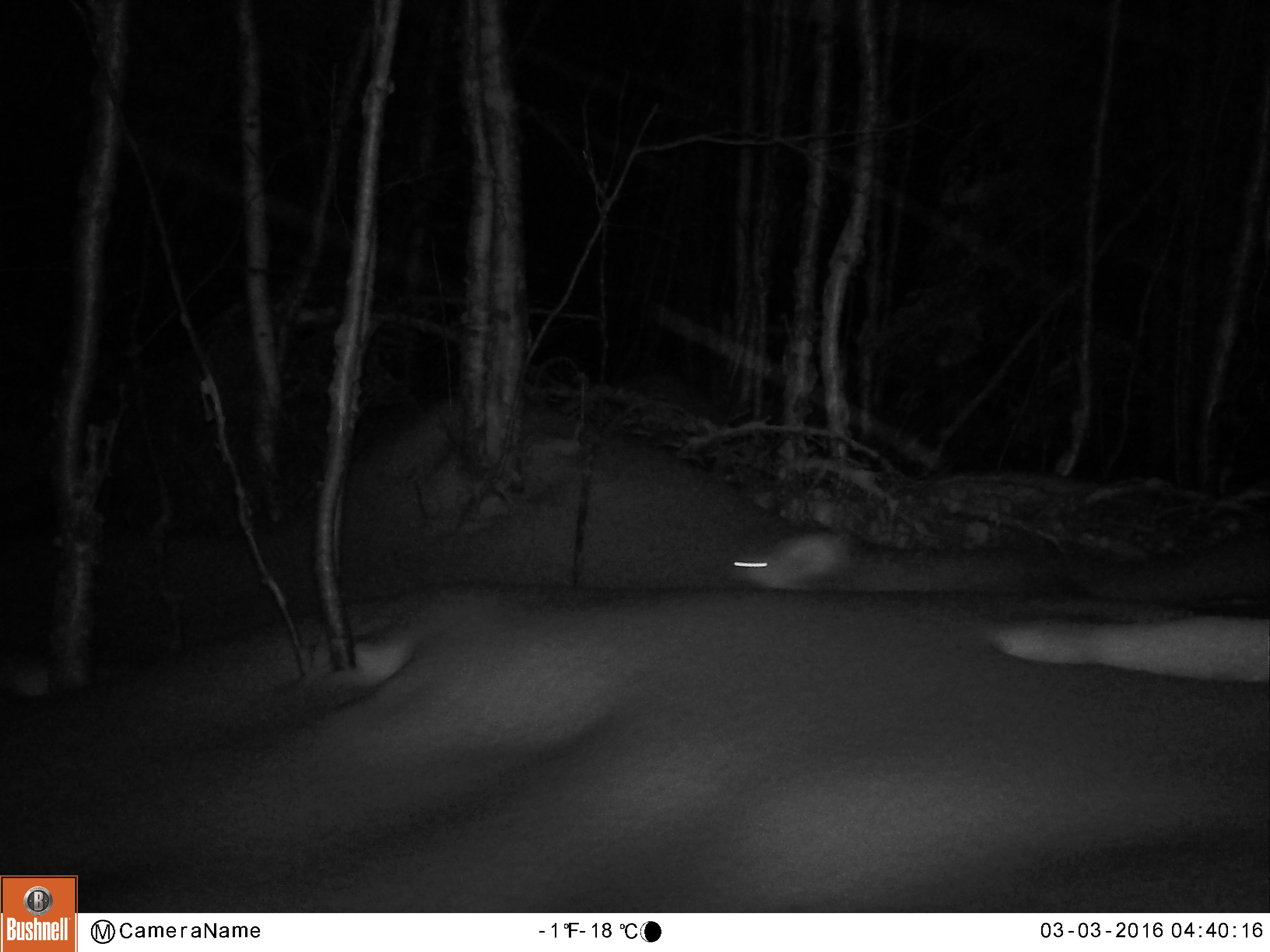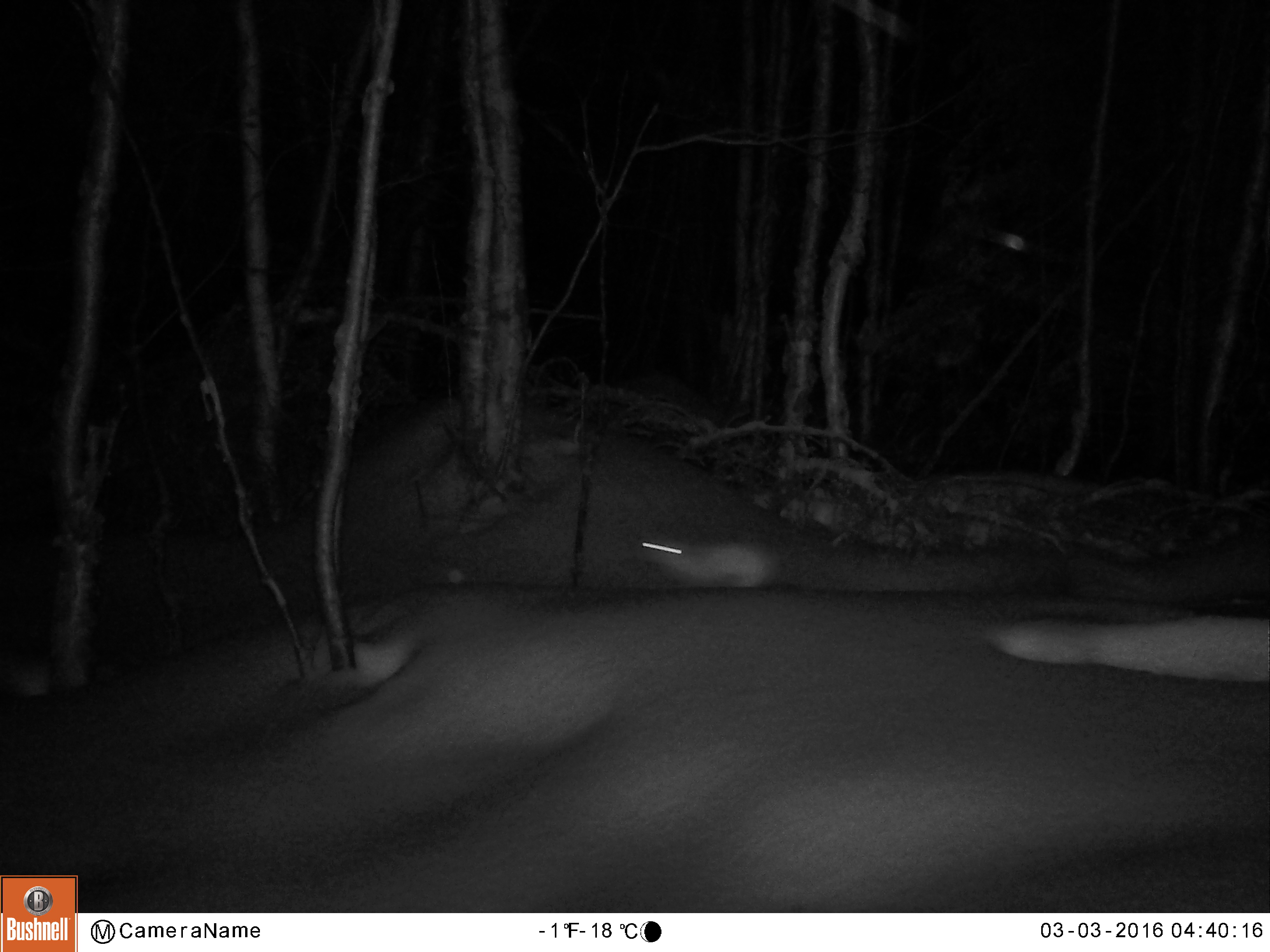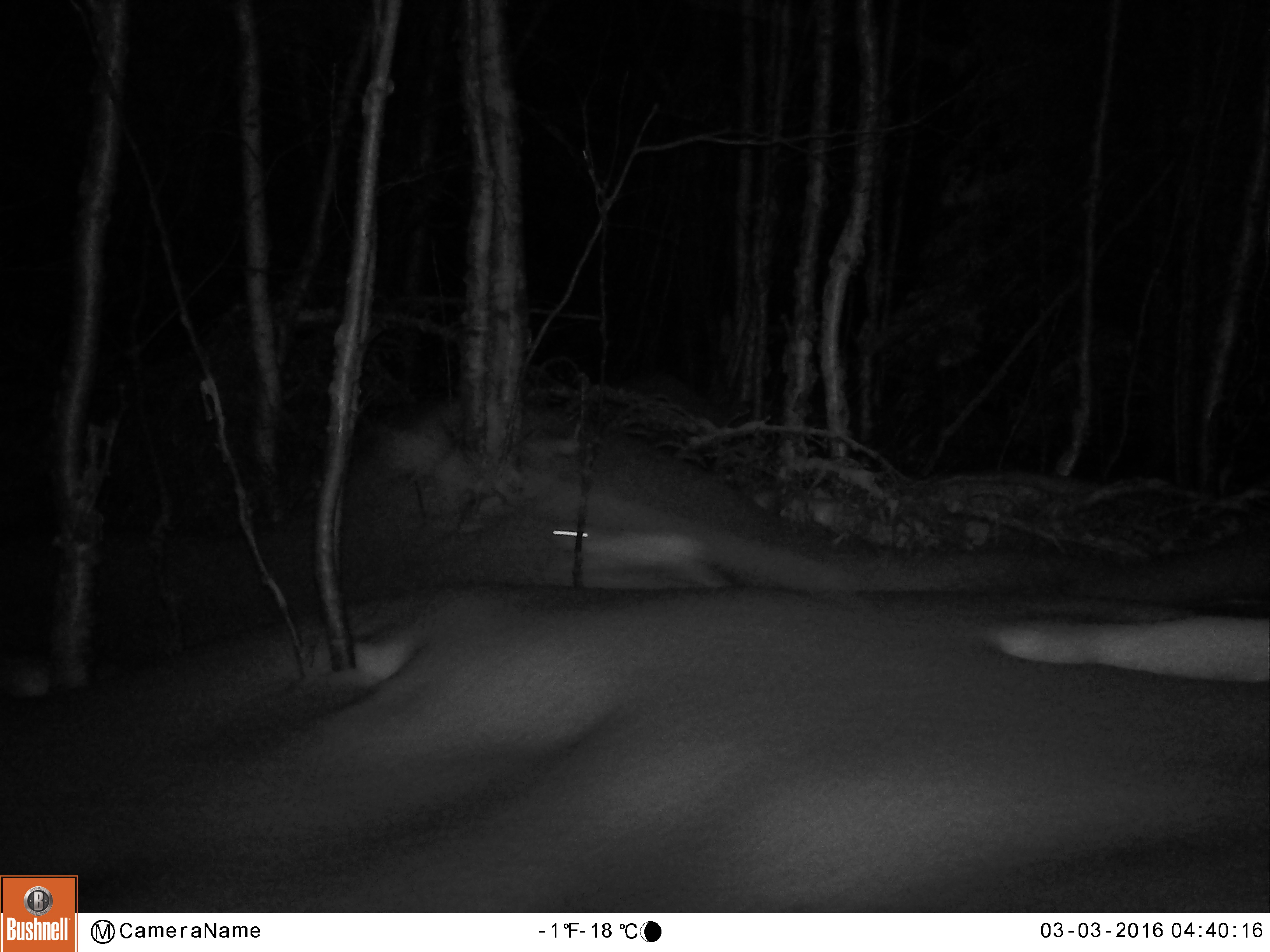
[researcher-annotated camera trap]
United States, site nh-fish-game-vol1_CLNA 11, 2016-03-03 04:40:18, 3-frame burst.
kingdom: Animalia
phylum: Chordata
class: Mammalia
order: Lagomorpha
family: Leporidae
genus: Lepus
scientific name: Lepus americanus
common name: snowshoe hare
Snowshoe hare (Lepus americanus).